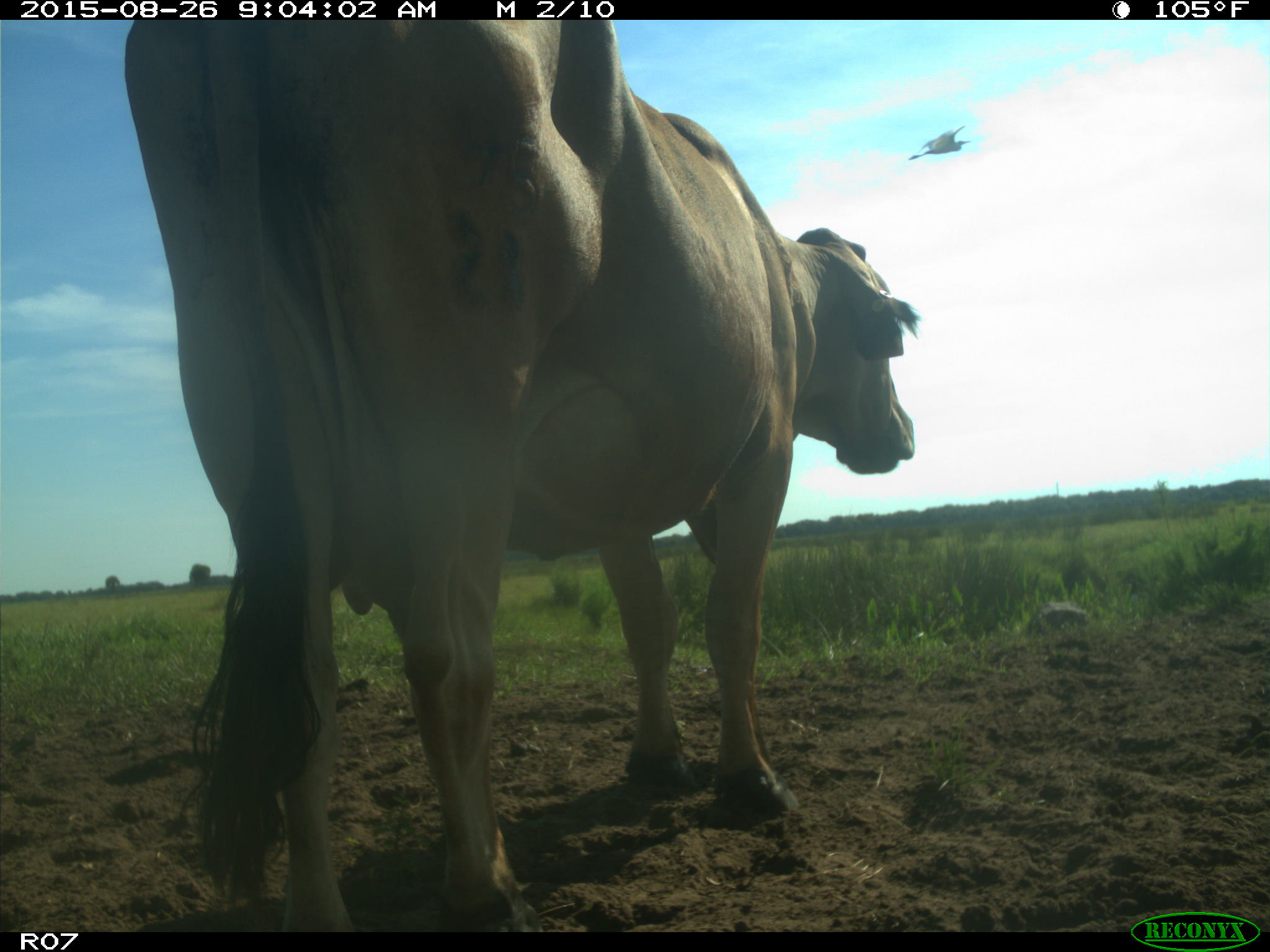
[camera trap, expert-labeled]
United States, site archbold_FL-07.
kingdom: Animalia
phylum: Chordata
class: Mammalia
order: Artiodactyla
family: Bovidae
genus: Bos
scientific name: Bos taurus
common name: domestic cow